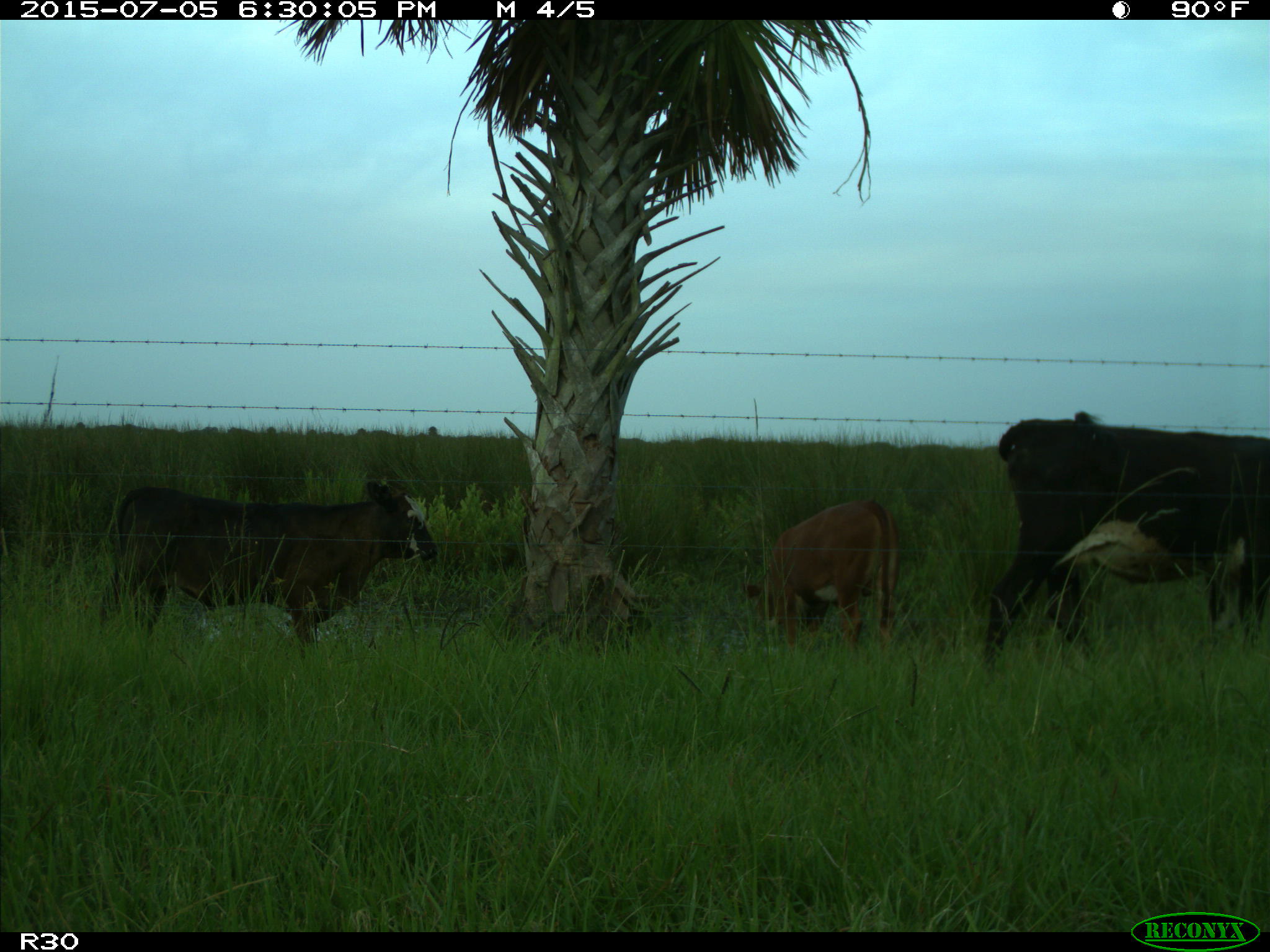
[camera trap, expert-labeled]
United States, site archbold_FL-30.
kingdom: Animalia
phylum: Chordata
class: Mammalia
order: Artiodactyla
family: Bovidae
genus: Bos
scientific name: Bos taurus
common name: domestic cow